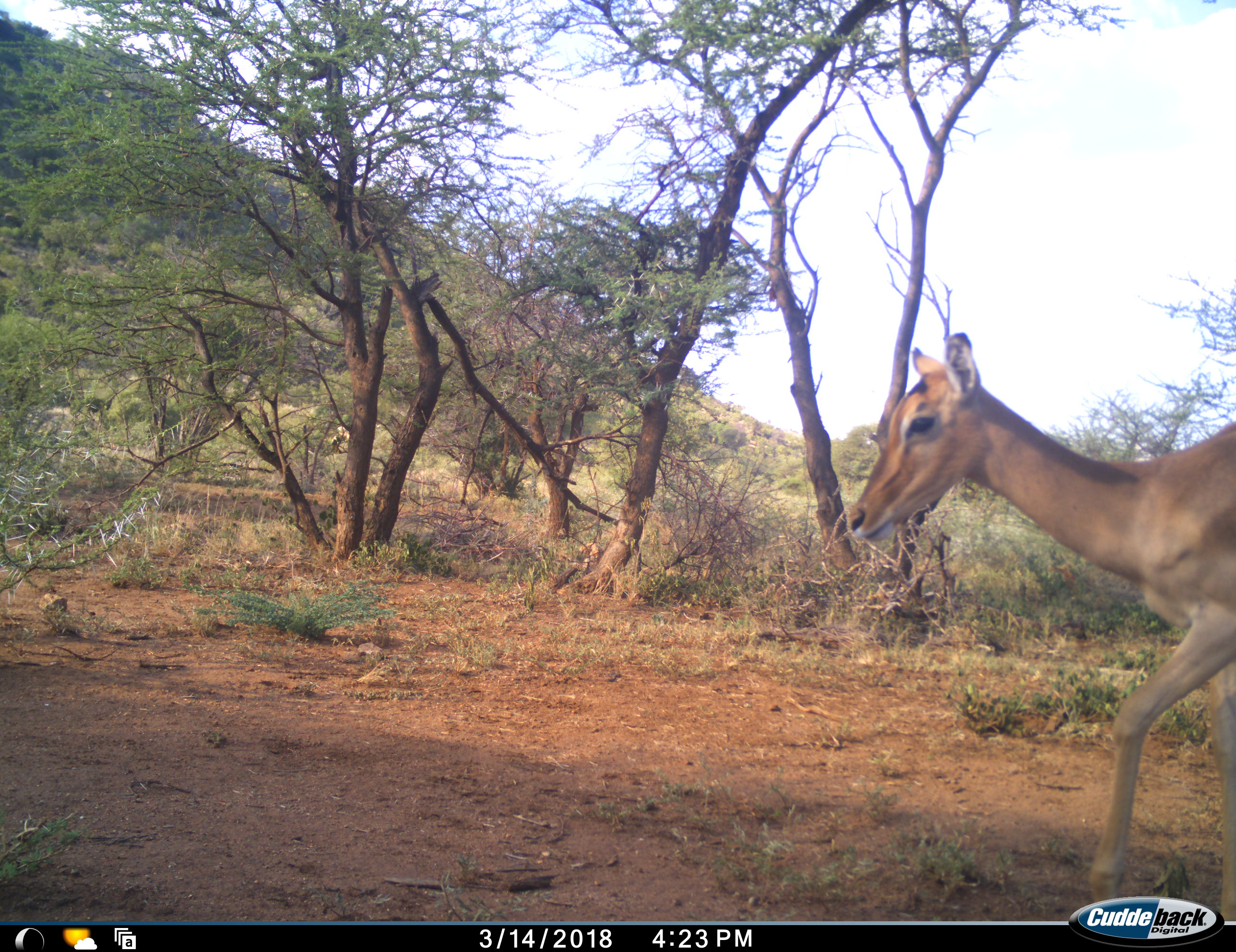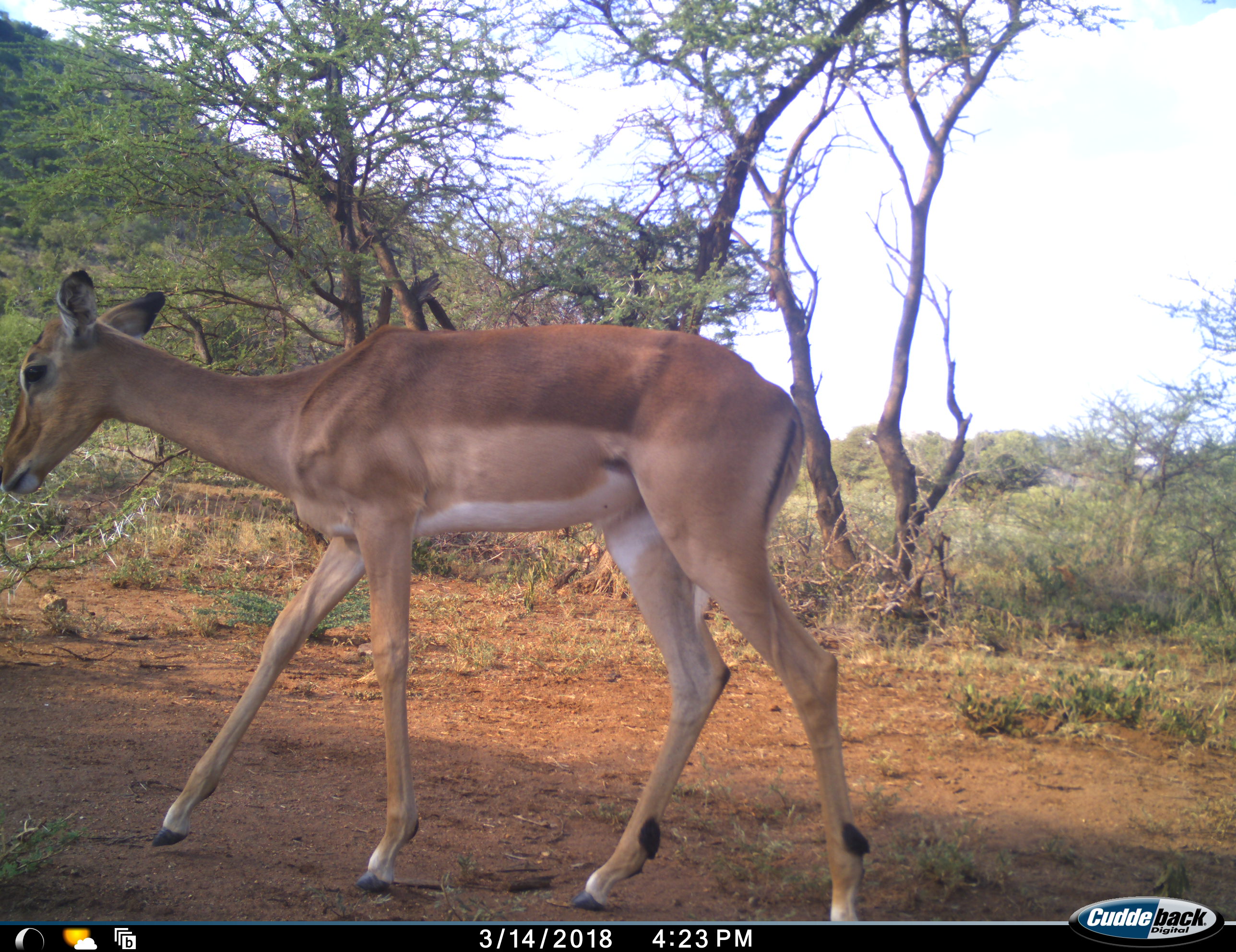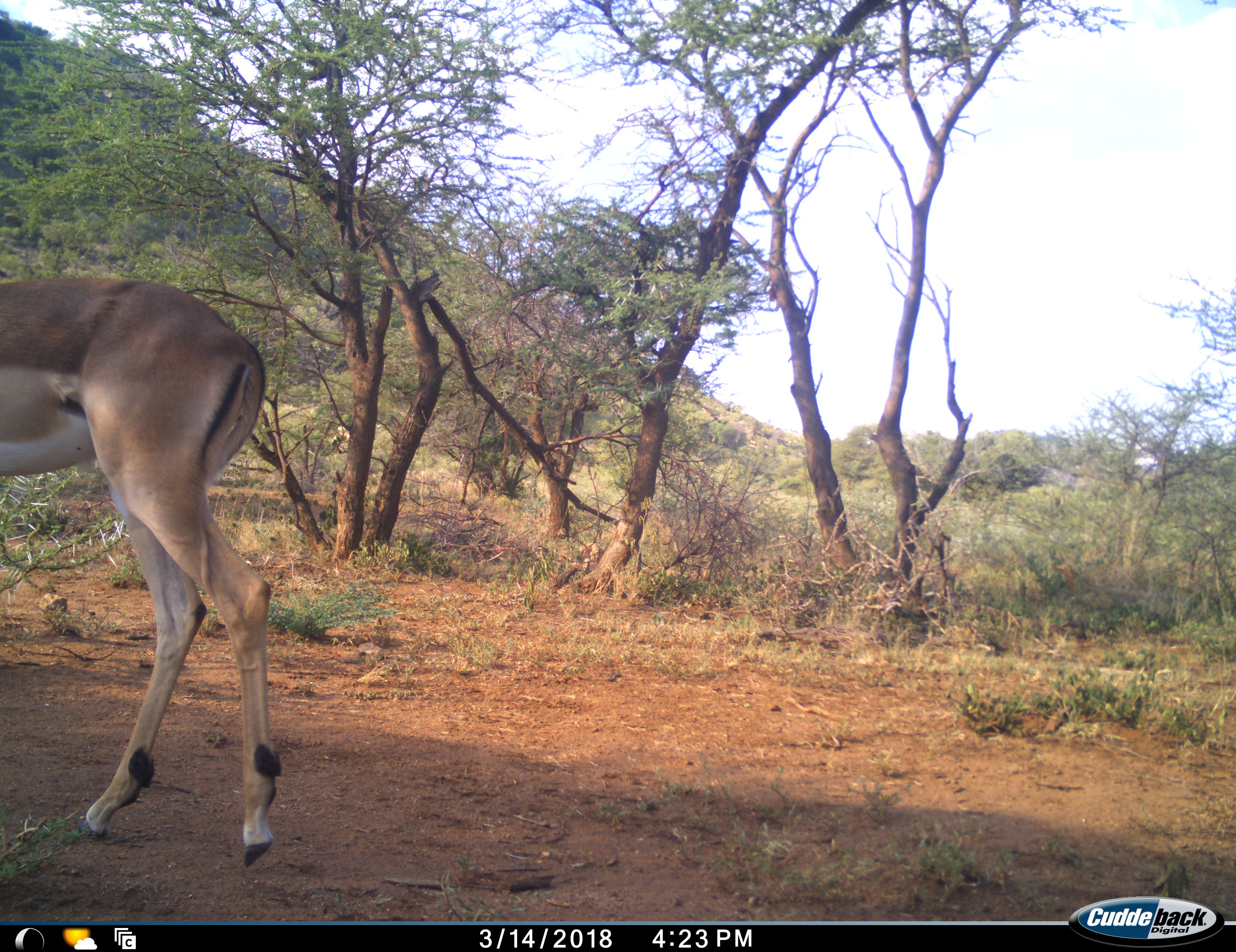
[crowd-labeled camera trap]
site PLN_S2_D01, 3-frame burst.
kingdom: Animalia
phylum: Chordata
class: Mammalia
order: Artiodactyla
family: Bovidae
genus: Aepyceros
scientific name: Aepyceros melampus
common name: impala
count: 1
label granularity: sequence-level